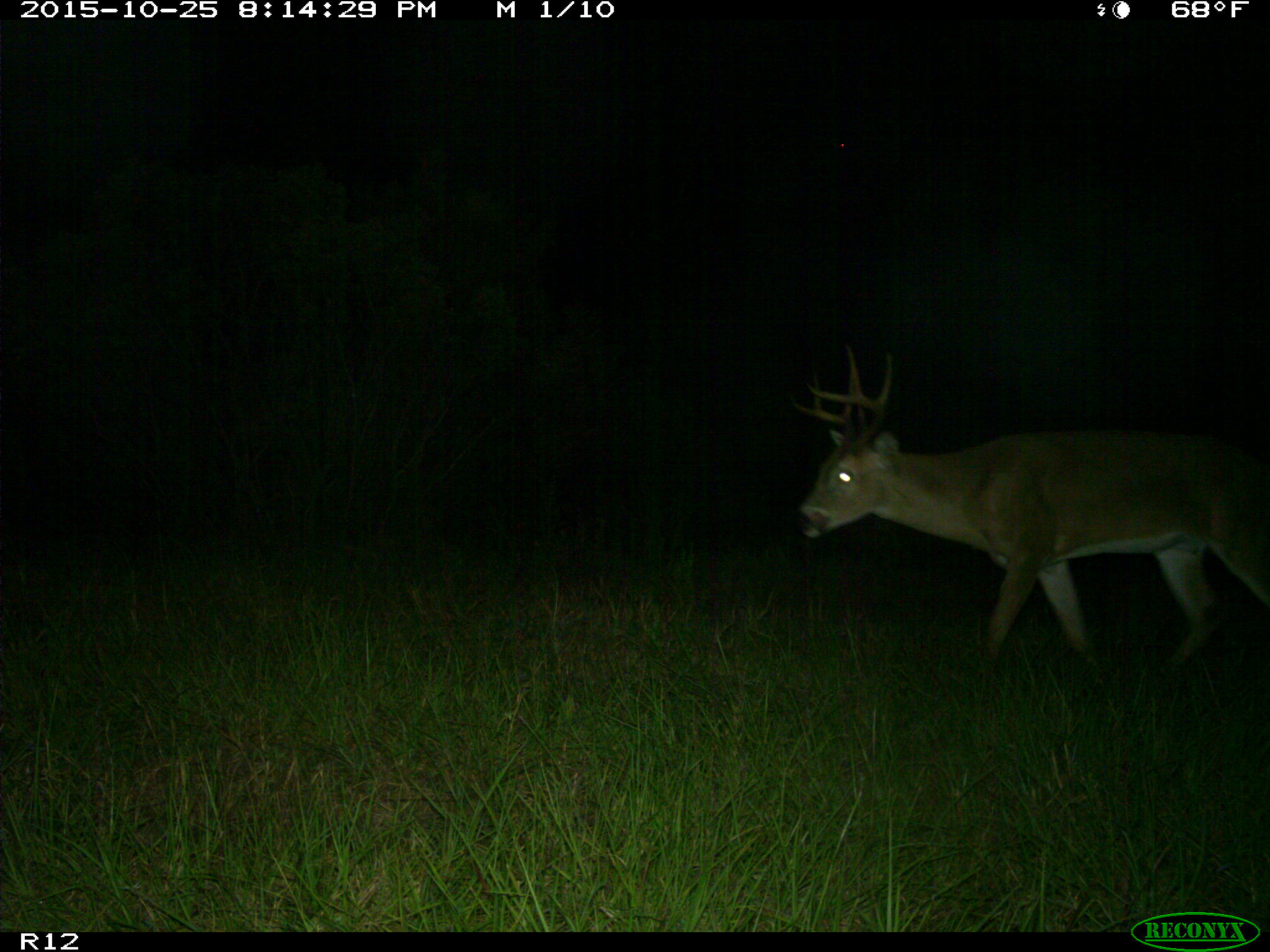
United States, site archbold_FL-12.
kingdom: Animalia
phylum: Chordata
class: Mammalia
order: Artiodactyla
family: Cervidae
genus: Odocoileus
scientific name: Odocoileus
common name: deer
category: unidentified deer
Unidentified deer (deer) (Odocoileus).